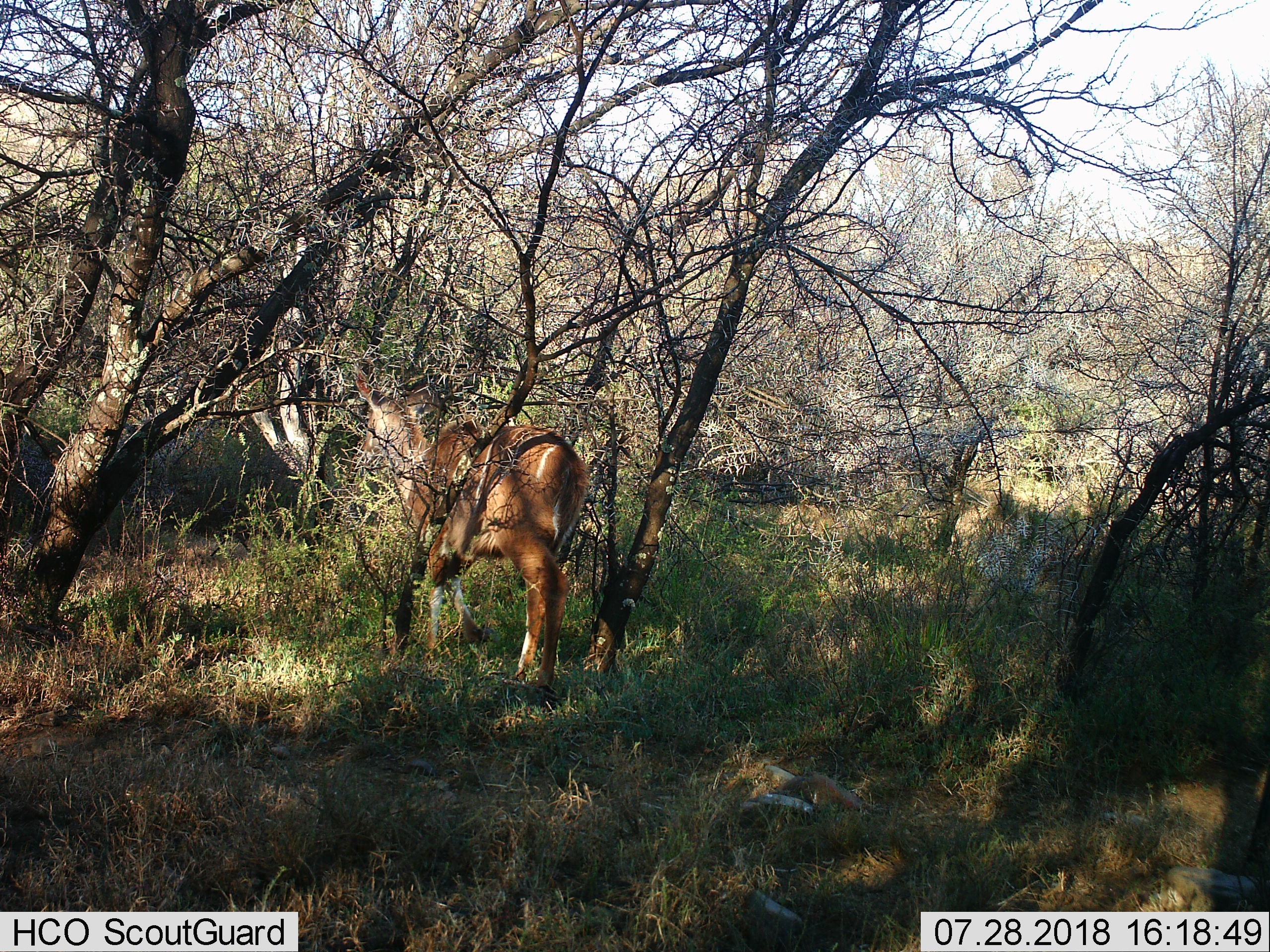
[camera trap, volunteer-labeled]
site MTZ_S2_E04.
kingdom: Animalia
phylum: Chordata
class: Mammalia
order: Artiodactyla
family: Bovidae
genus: Tragelaphus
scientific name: Tragelaphus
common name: kudu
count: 1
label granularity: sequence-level